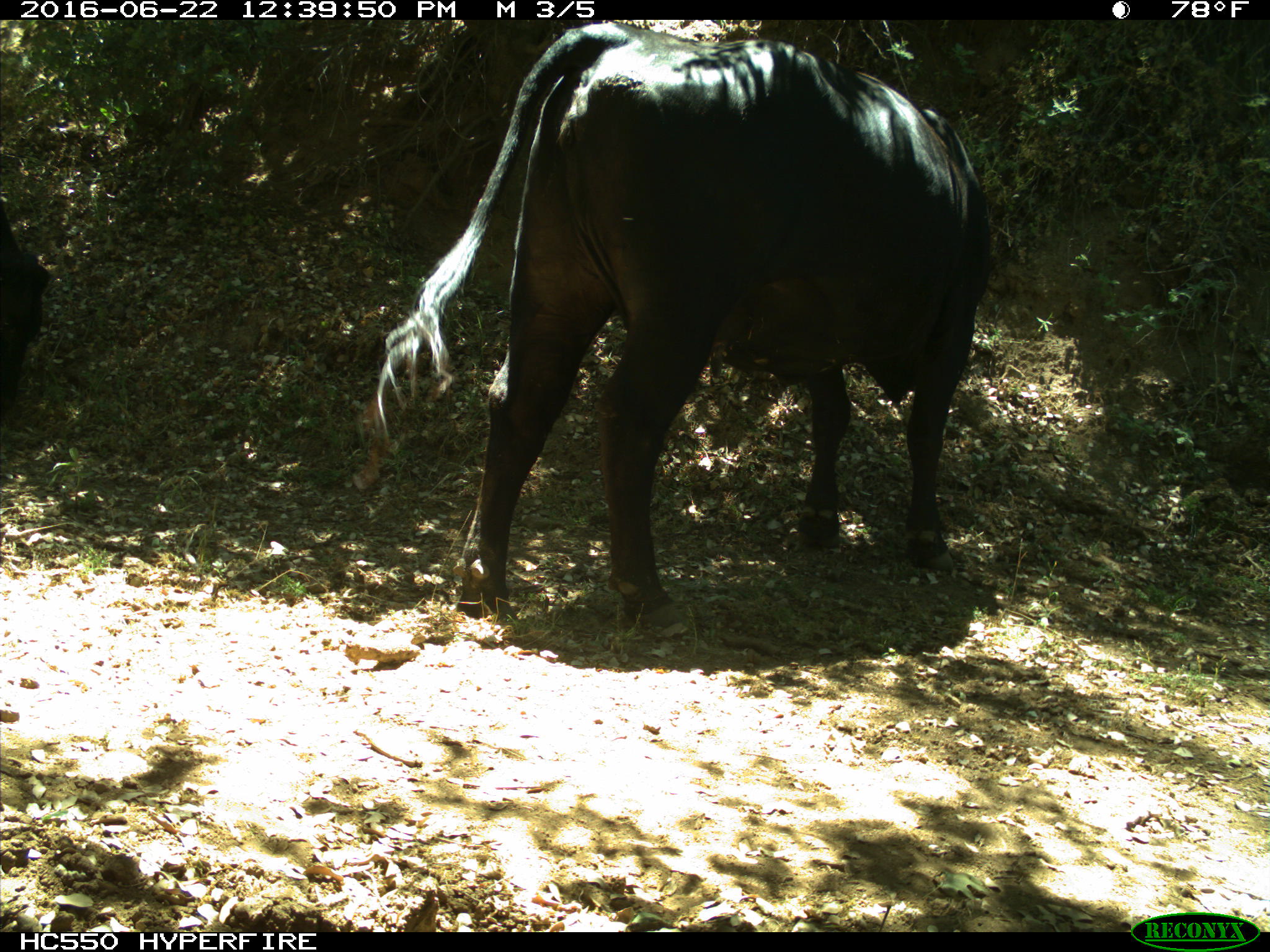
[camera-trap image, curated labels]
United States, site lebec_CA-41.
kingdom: Animalia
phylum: Chordata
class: Mammalia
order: Artiodactyla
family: Bovidae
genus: Bos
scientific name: Bos taurus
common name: domestic cow